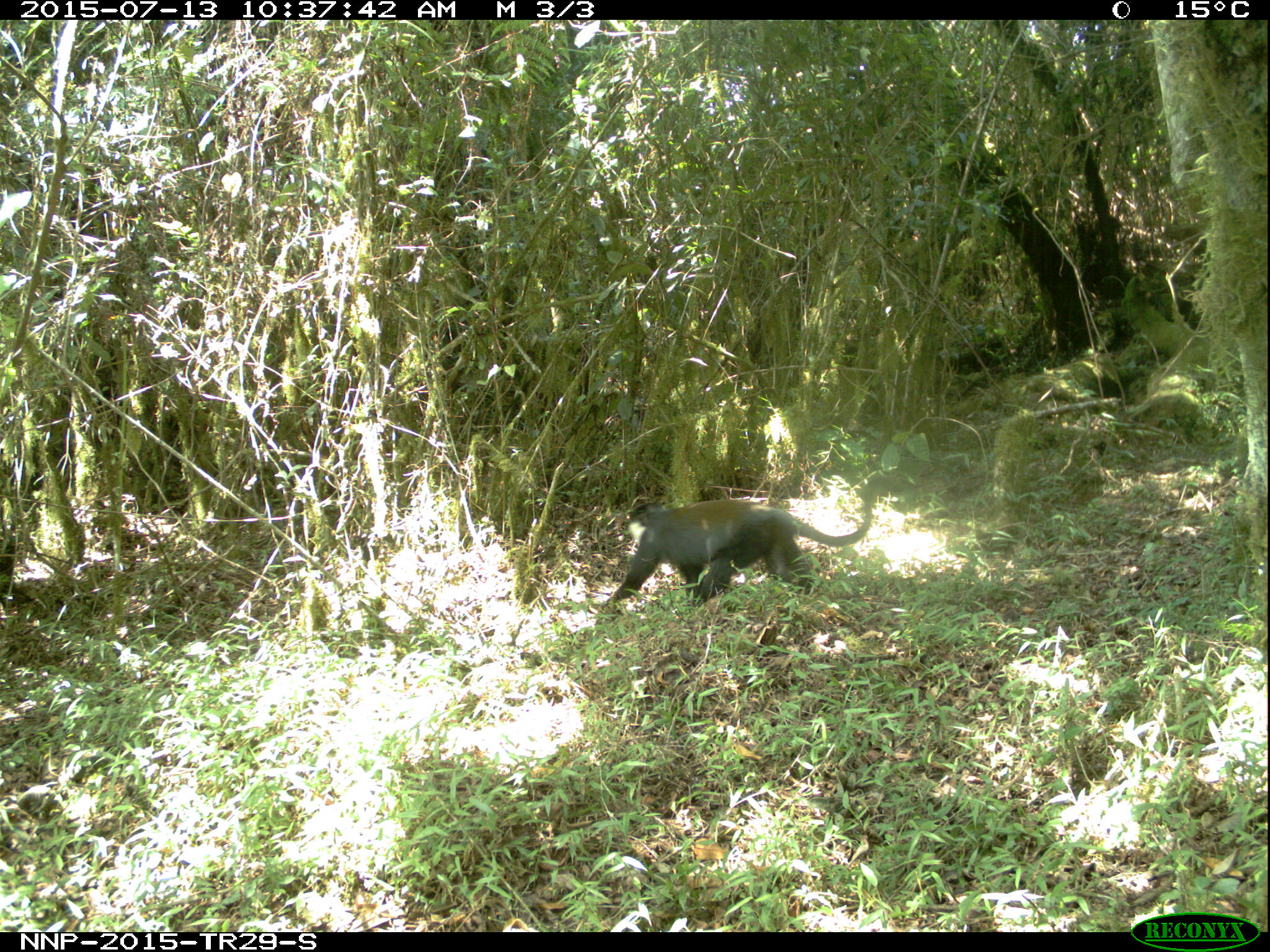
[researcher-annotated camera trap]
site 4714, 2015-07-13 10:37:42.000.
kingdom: Animalia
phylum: Chordata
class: Mammalia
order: Primates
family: Cercopithecidae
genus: Allochrocebus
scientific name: Allochrocebus lhoesti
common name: l'hoest's monkey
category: cercopithecus lhoesti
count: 1